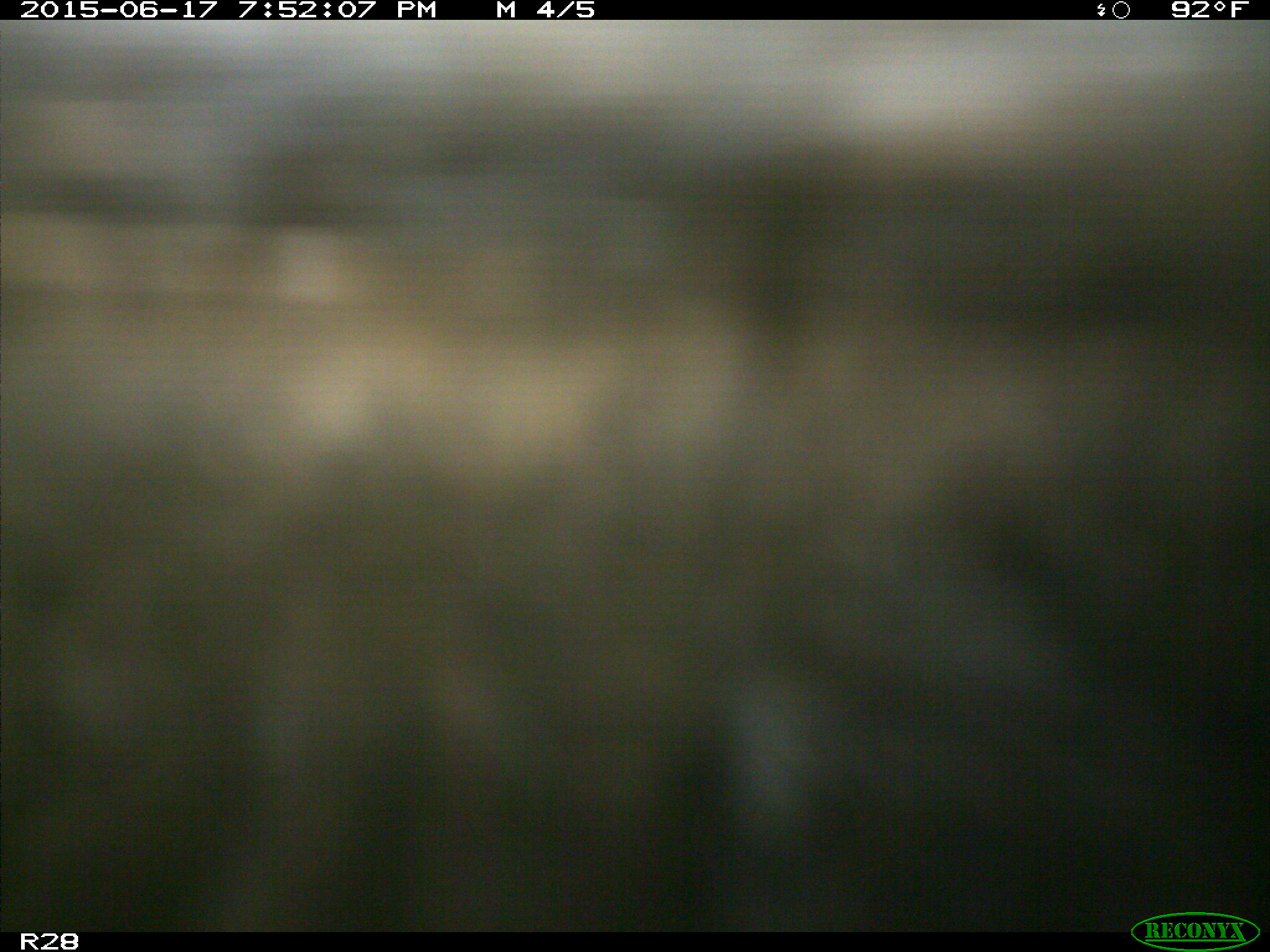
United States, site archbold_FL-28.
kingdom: Animalia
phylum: Chordata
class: Mammalia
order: Artiodactyla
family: Bovidae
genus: Bos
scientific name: Bos taurus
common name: domestic cow